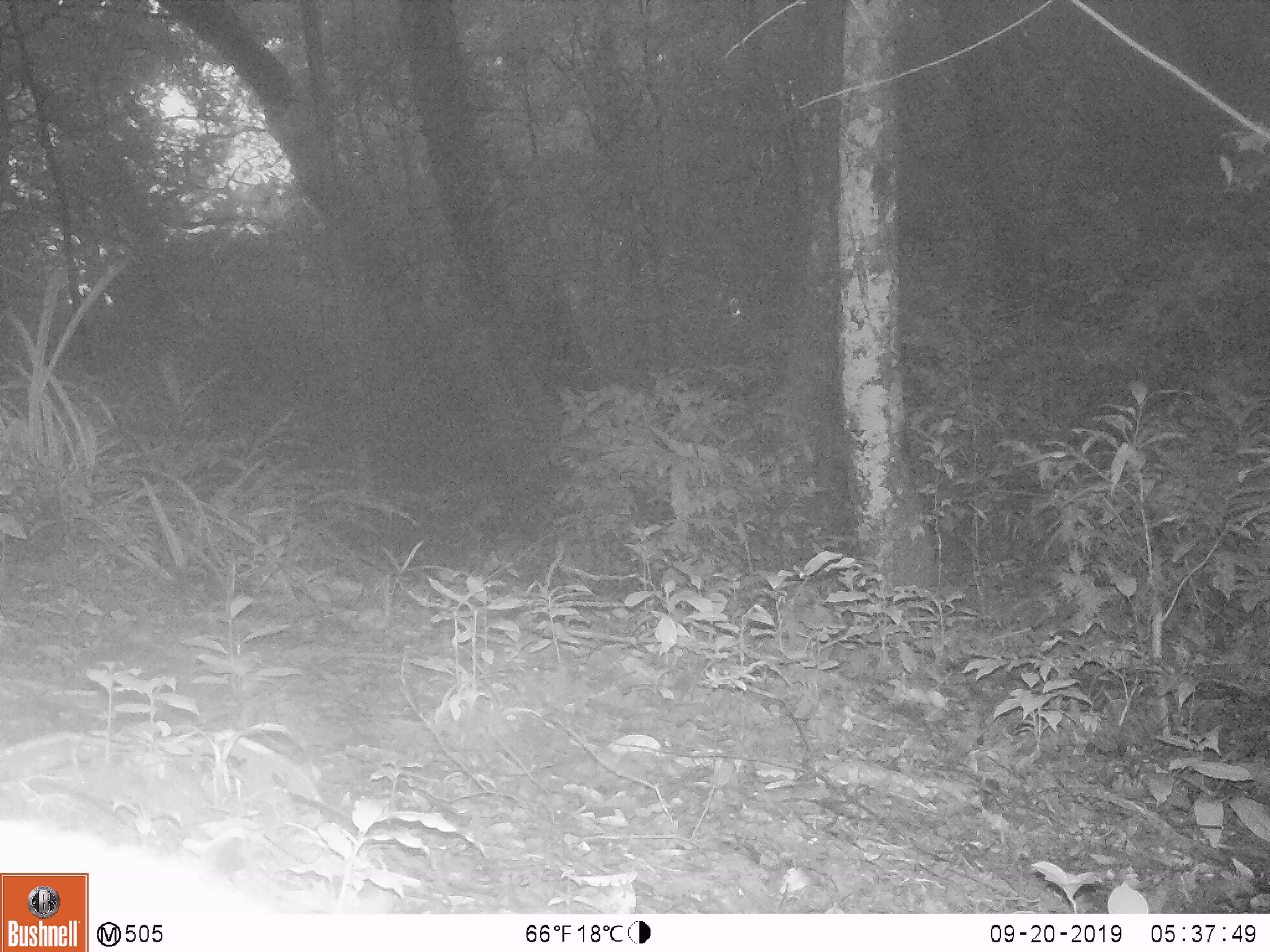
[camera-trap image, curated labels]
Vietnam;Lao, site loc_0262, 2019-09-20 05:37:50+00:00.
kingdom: Animalia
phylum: Chordata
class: Mammalia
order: Artiodactyla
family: Suidae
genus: Sus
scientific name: Sus scrofa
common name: eurasian wild pig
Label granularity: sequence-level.